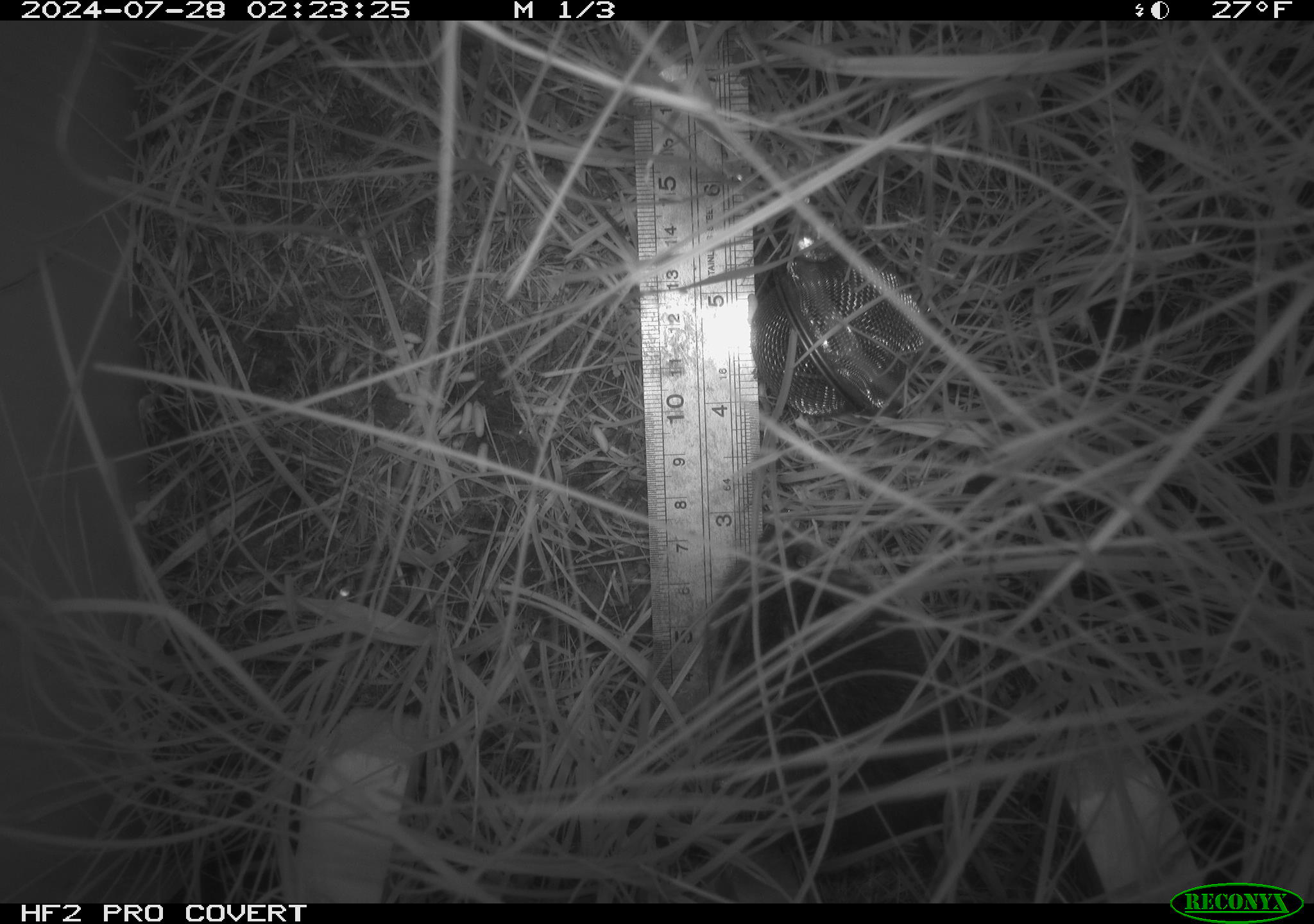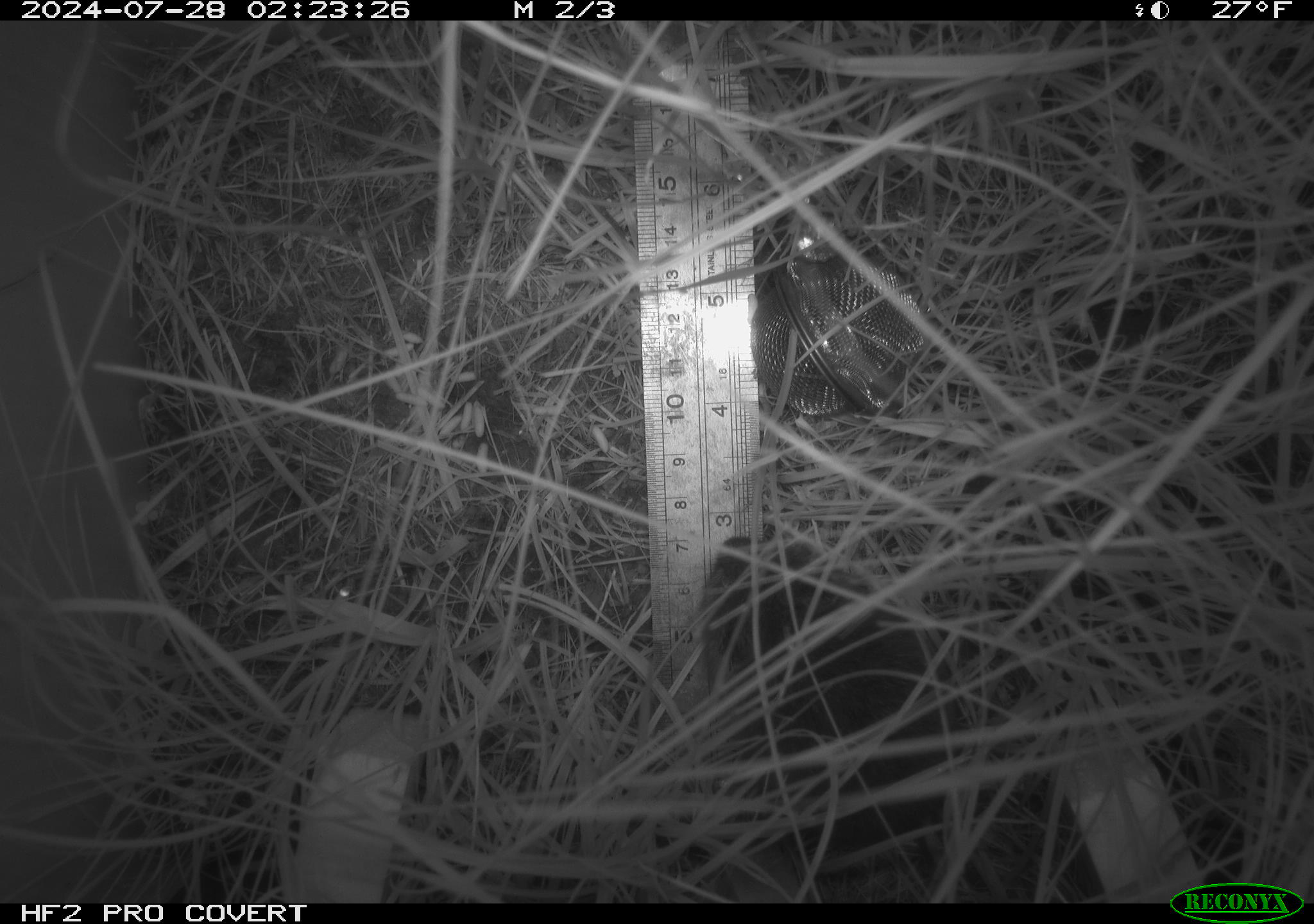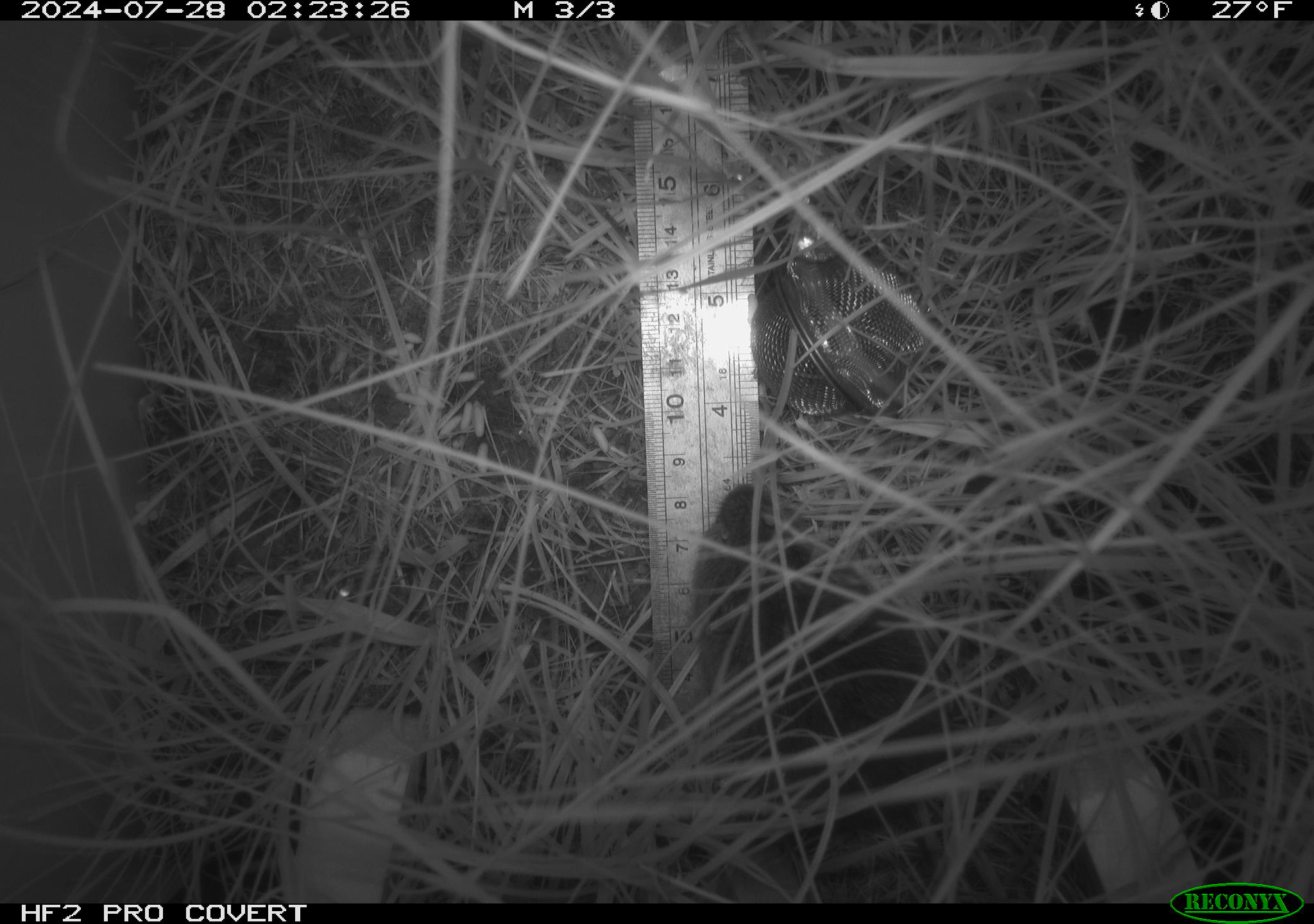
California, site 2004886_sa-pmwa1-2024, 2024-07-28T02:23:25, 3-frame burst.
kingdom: Animalia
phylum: Chordata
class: Mammalia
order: Rodentia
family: Cricetidae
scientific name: Arvicolinae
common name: voles, lemmings, and muskrats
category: arvicolinae subfamily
Arvicolinae subfamily (voles, lemmings, and muskrats) (Arvicolinae).